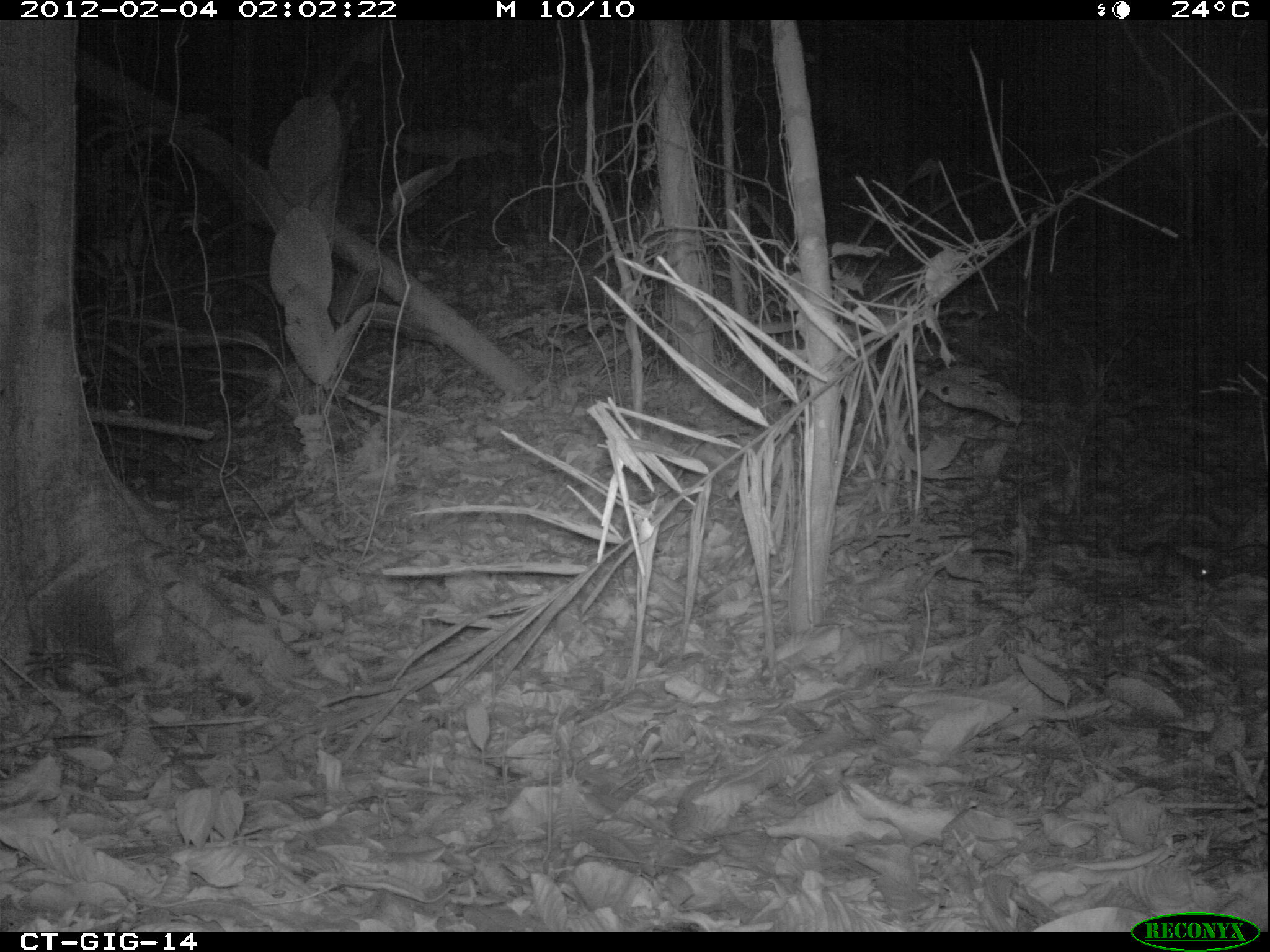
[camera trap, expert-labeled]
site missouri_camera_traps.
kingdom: Animalia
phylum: Chordata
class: Mammalia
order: Rodentia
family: Muridae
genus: Rattus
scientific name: Rattus praetor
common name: spiny rat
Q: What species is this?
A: Spiny rat (Rattus praetor).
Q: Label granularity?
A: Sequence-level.